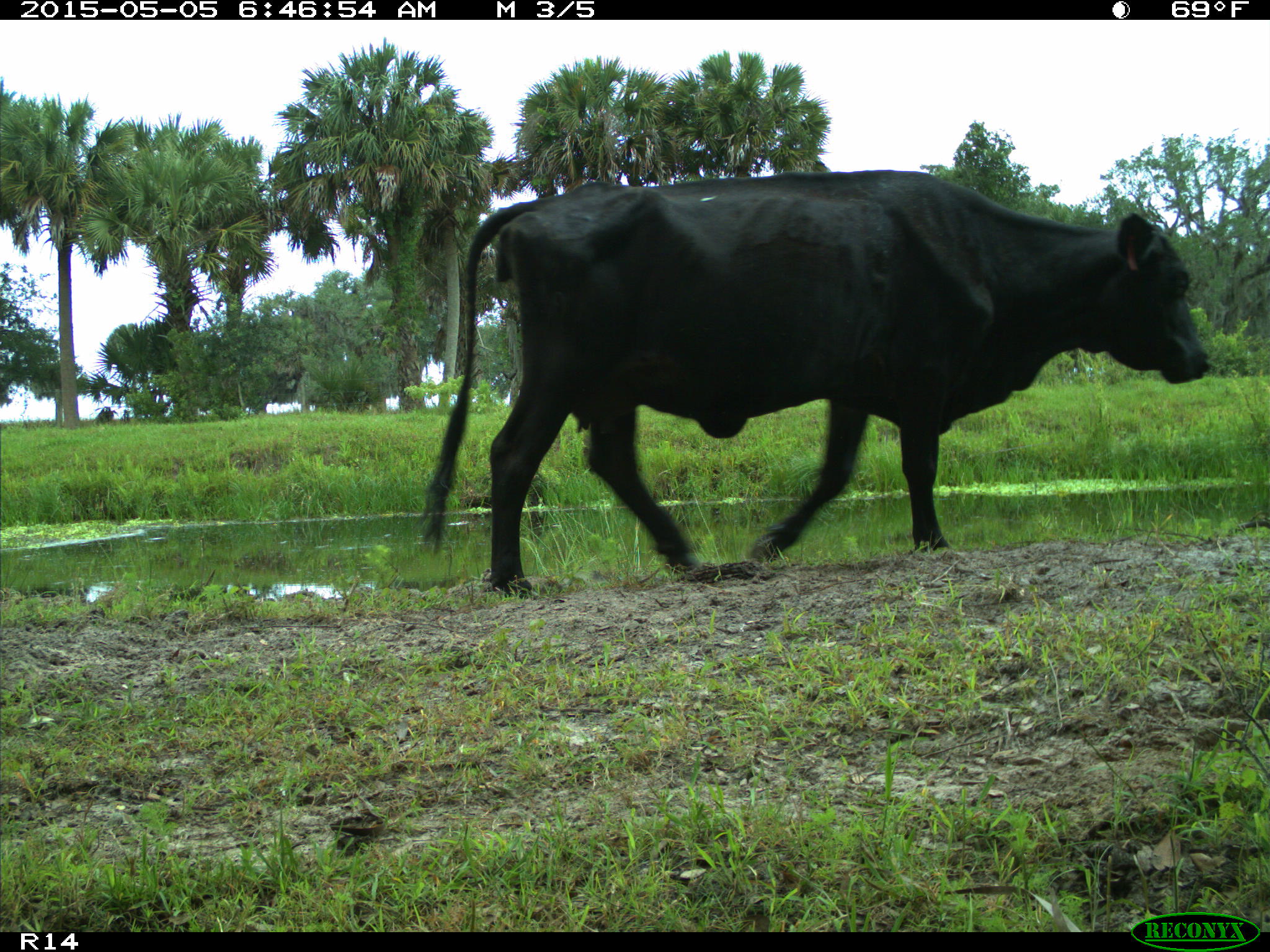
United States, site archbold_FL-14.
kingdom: Animalia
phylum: Chordata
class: Mammalia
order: Artiodactyla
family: Bovidae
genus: Bos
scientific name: Bos taurus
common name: domestic cow